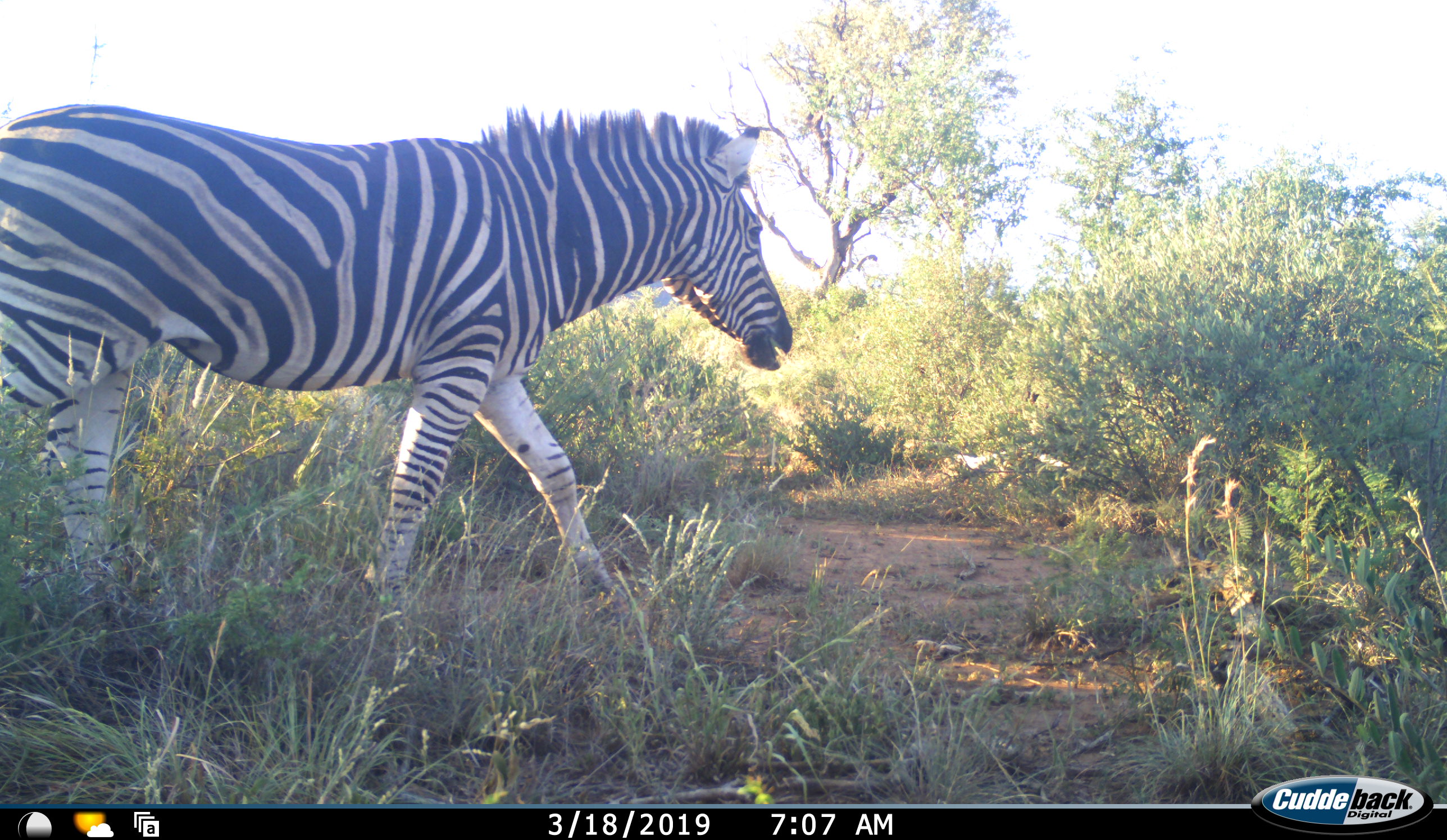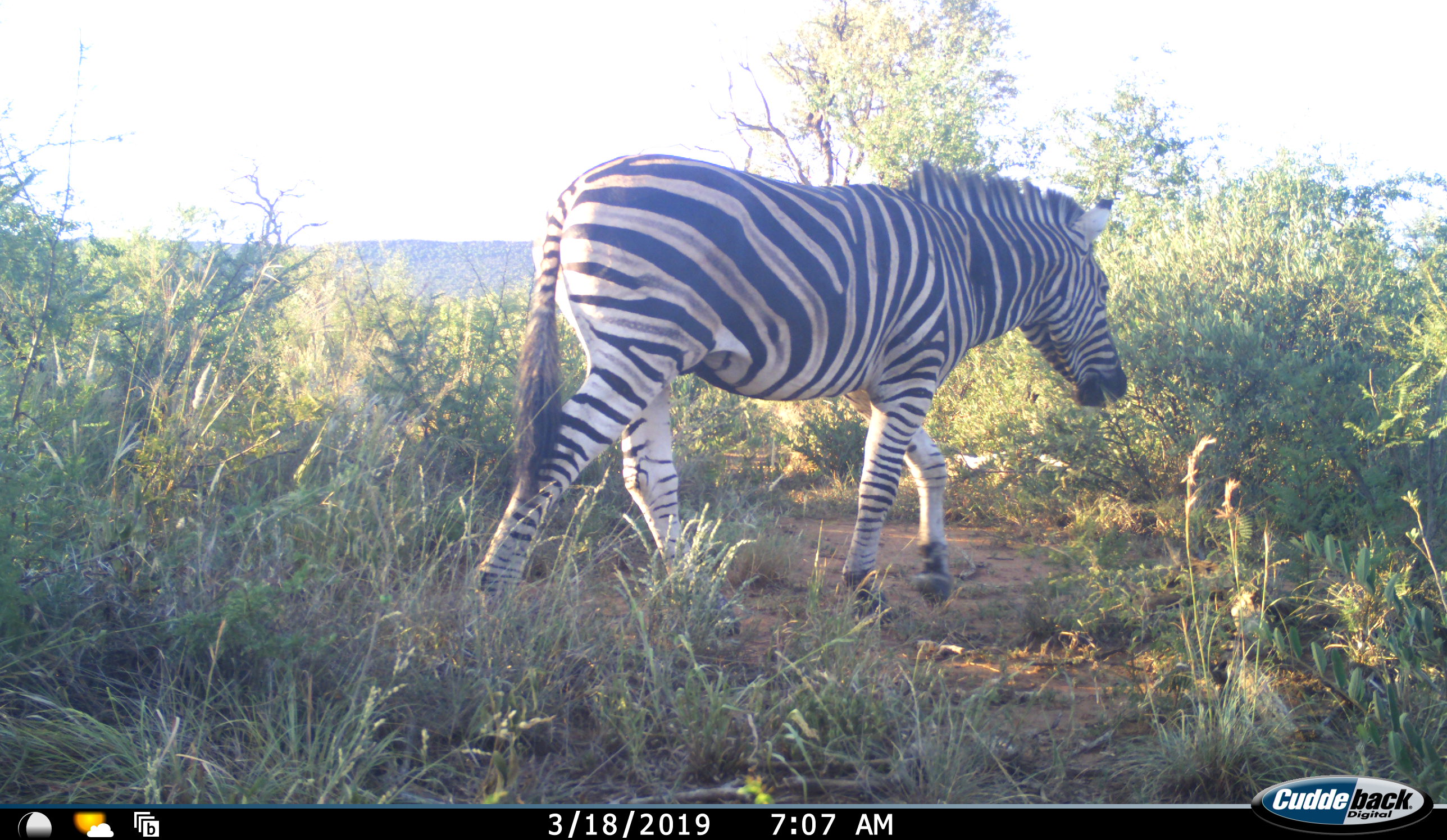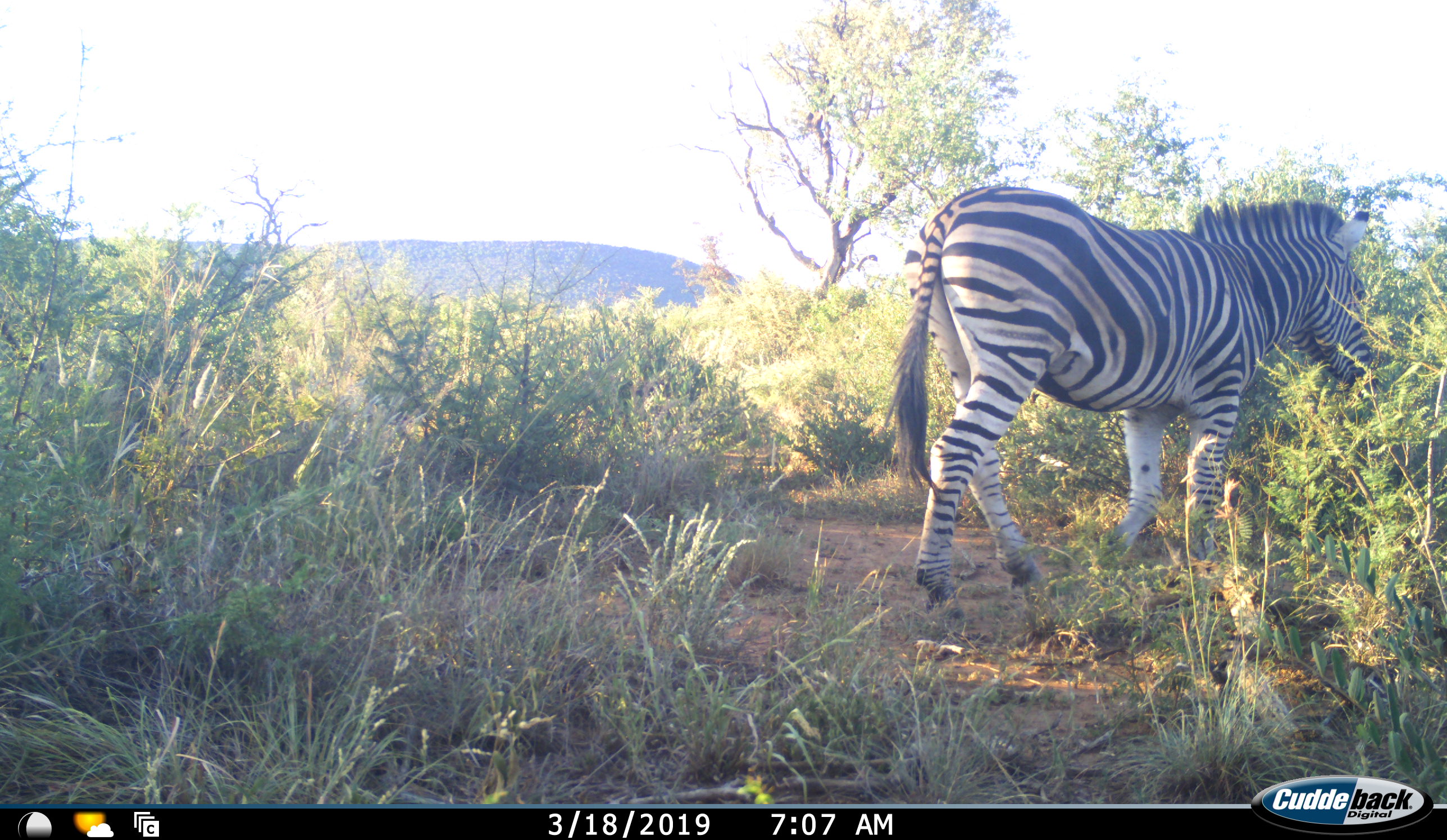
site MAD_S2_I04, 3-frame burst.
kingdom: Animalia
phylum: Chordata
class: Mammalia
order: Perissodactyla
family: Equidae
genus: Equus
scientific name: Equus quagga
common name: plains zebra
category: zebraplains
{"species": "zebraplains (plains zebra) (Equus quagga)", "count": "1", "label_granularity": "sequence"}